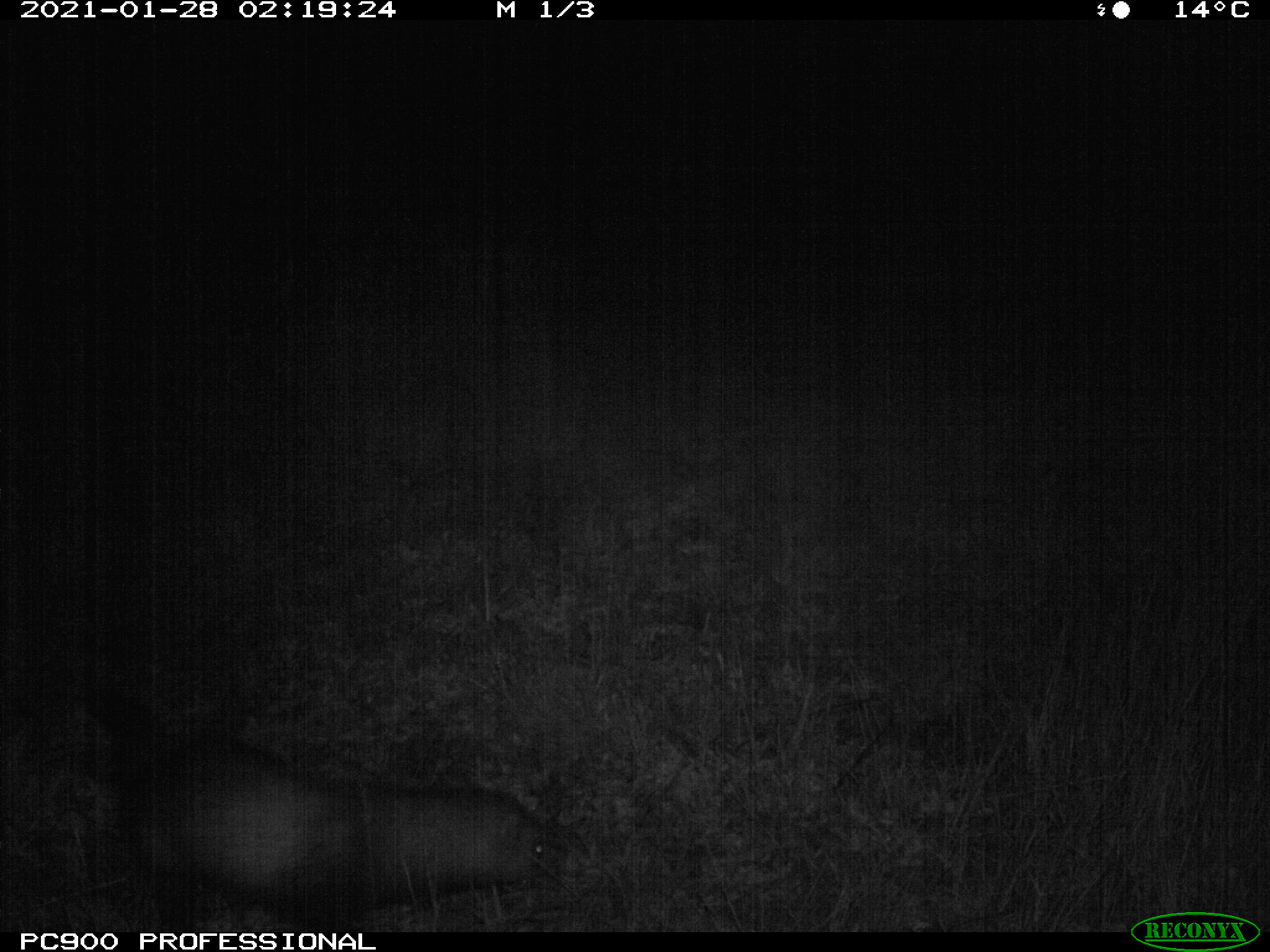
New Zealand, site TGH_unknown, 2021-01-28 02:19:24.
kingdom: Animalia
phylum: Chordata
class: Mammalia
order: Carnivora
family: Mustelidae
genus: Mustela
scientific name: Mustela furo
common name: ferret